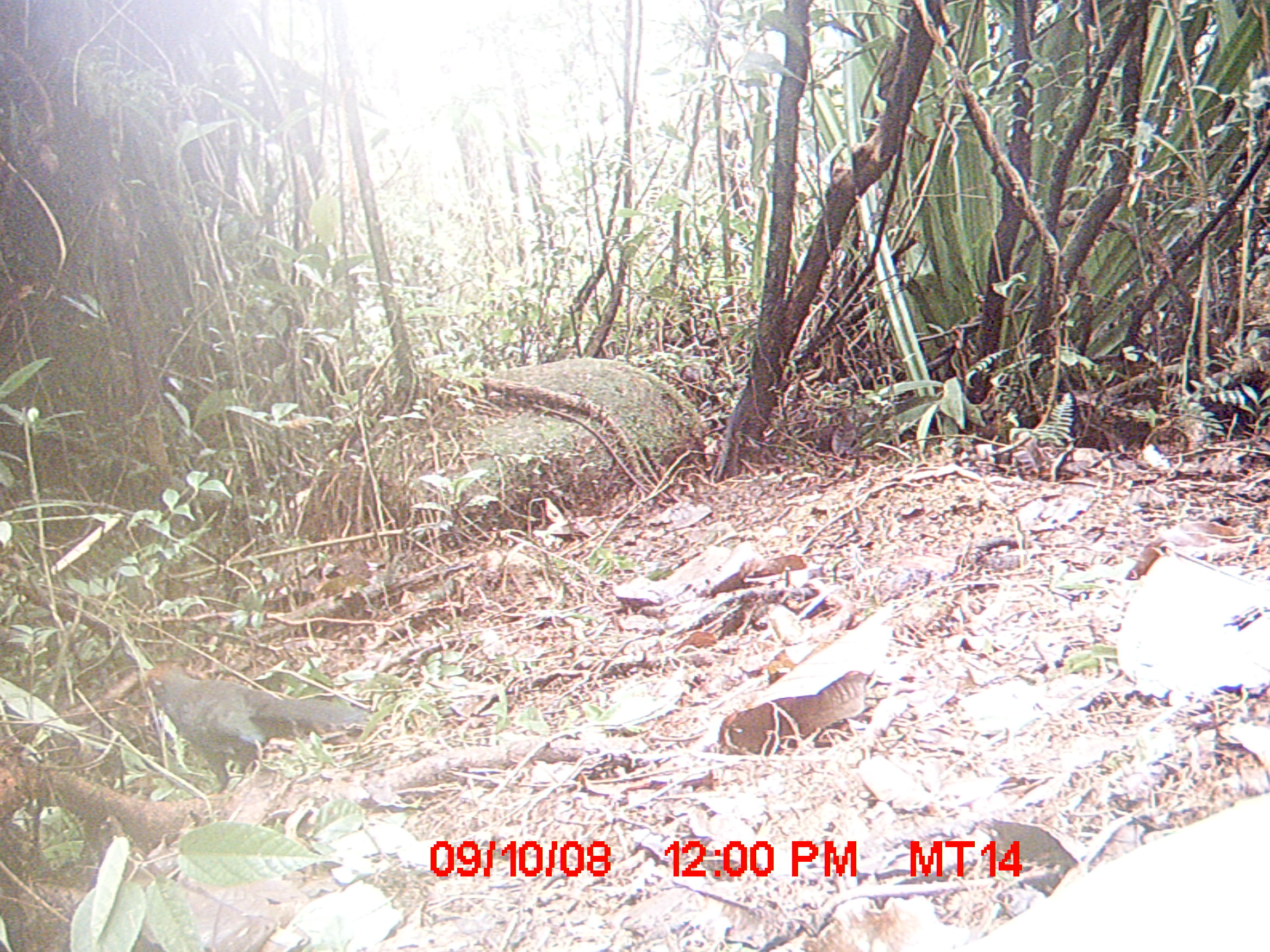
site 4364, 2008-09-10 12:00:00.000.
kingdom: Animalia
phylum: Chordata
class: Aves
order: Cuculiformes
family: Cuculidae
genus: Coua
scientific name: Coua ruficeps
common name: red-capped coua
Coua ruficeps (red-capped coua), count 1.